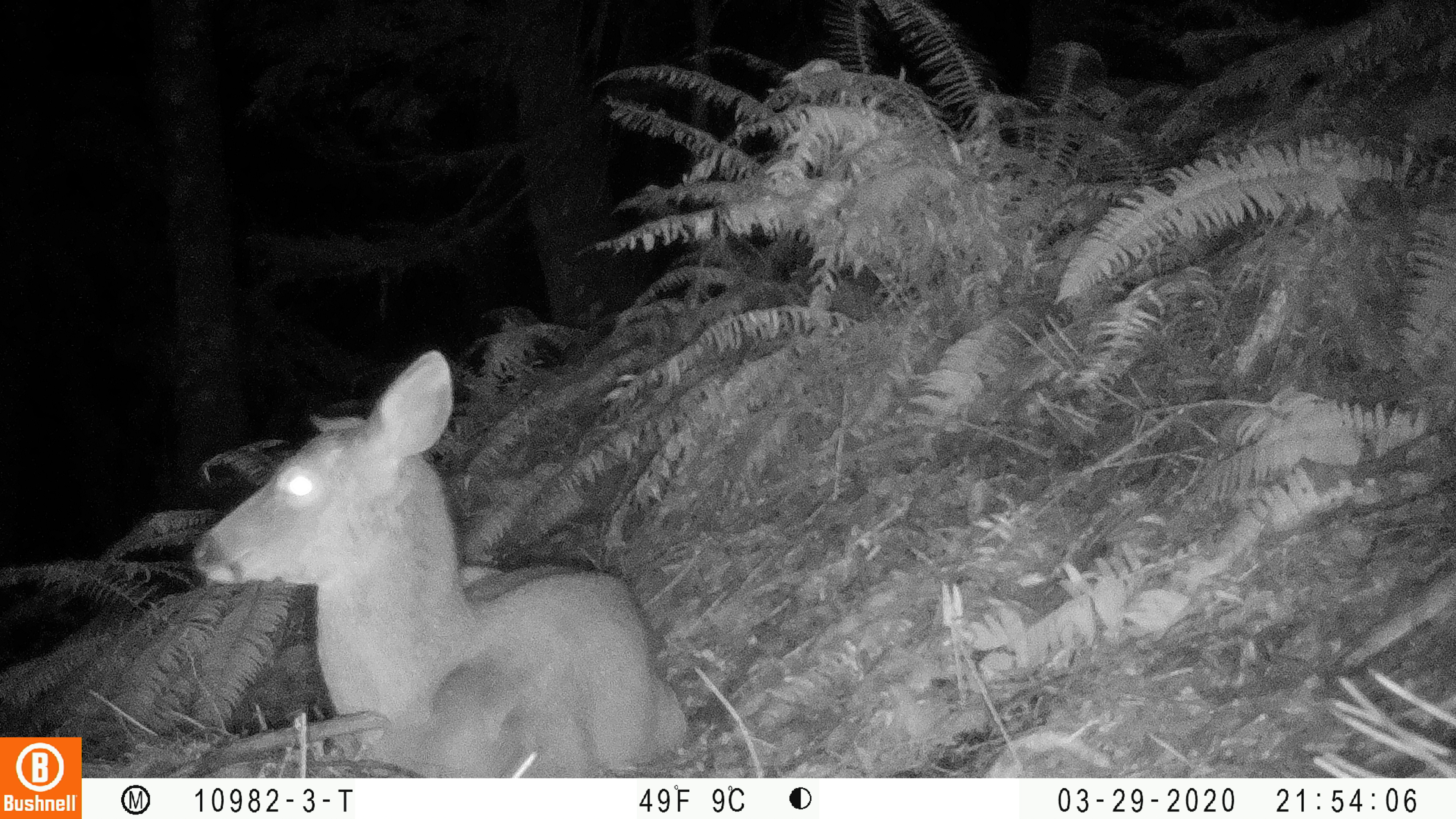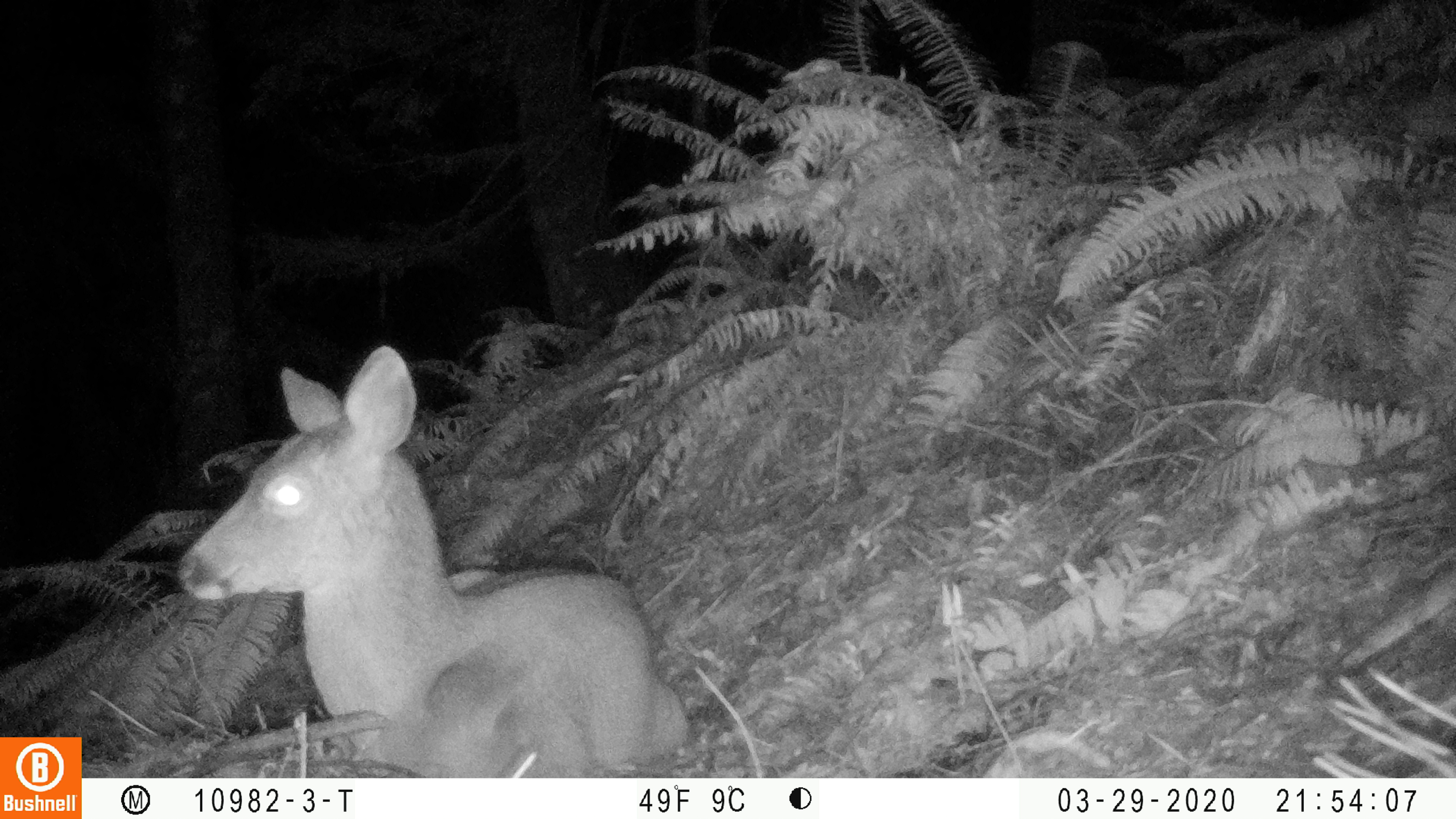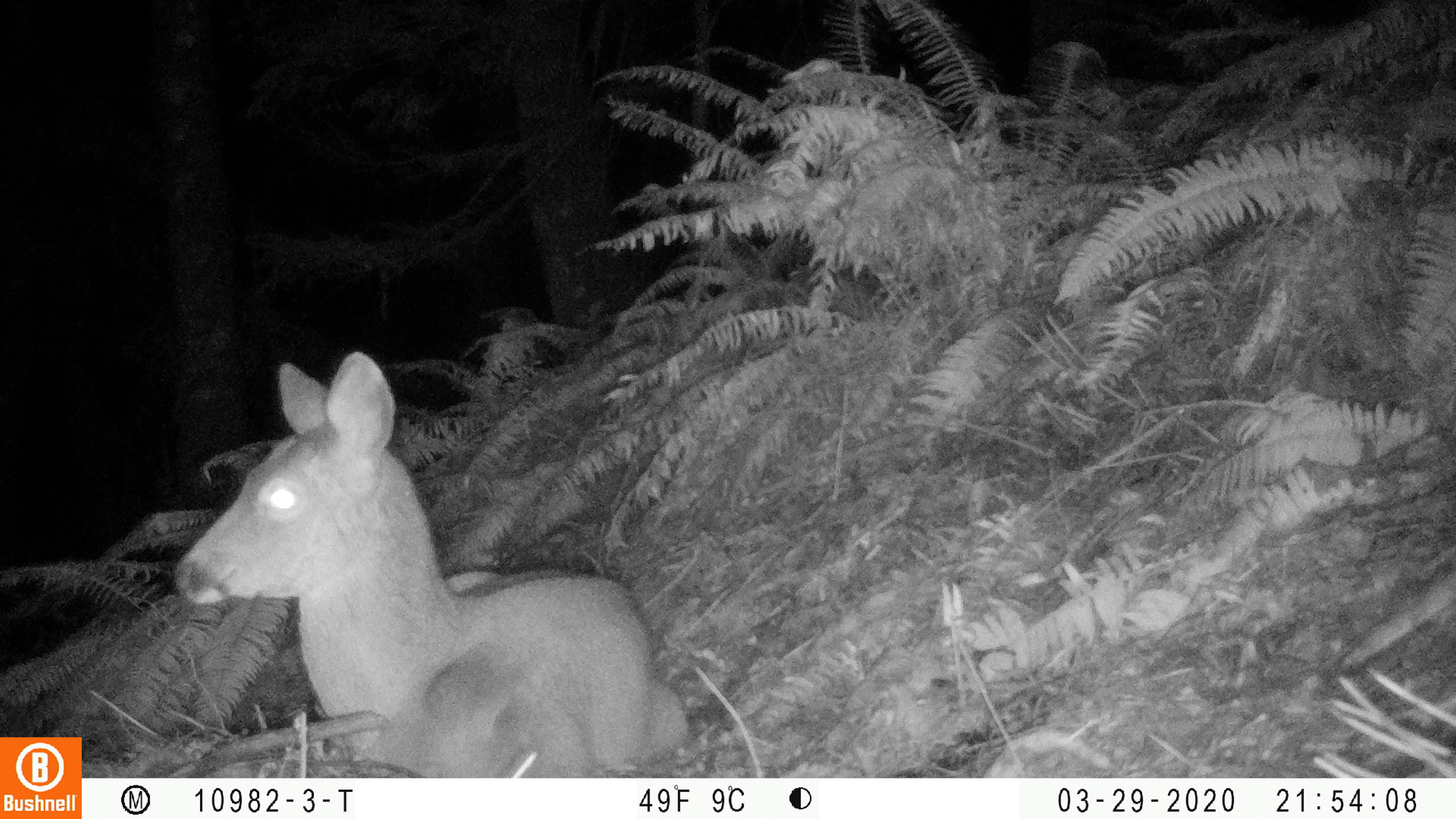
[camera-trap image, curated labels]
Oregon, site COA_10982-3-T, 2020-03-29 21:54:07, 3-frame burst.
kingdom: Animalia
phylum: Chordata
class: Mammalia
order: Artiodactyla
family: Cervidae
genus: Odocoileus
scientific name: Odocoileus hemionus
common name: black-tailed deer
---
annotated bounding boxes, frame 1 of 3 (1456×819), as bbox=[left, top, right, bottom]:
black-tailed deer: bbox=[184, 341, 694, 768]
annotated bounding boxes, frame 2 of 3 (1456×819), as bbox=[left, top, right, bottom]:
black-tailed deer: bbox=[169, 336, 704, 765]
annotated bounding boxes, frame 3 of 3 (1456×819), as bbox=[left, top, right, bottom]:
black-tailed deer: bbox=[163, 342, 698, 766]